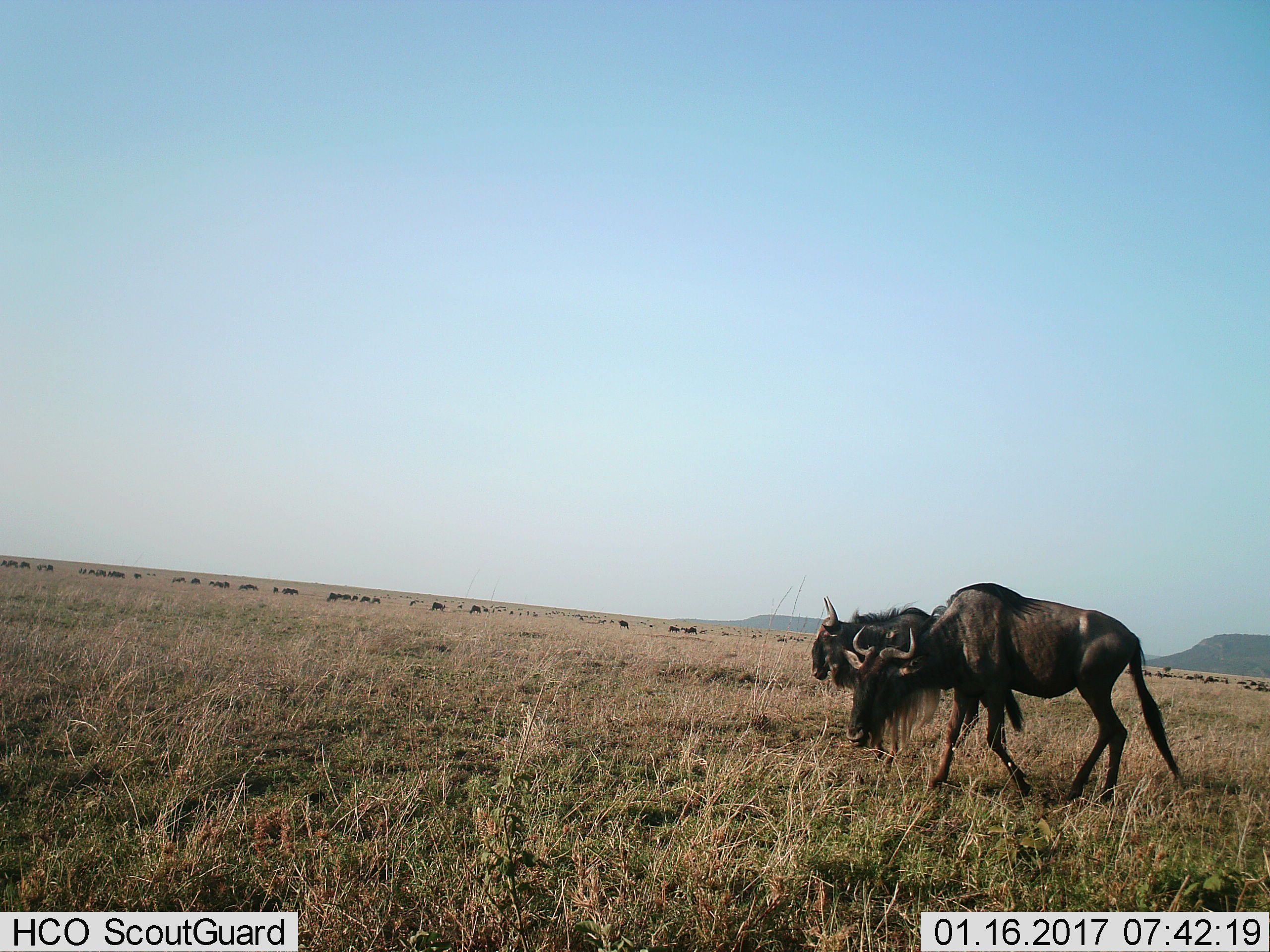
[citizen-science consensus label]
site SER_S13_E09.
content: unidentified animal